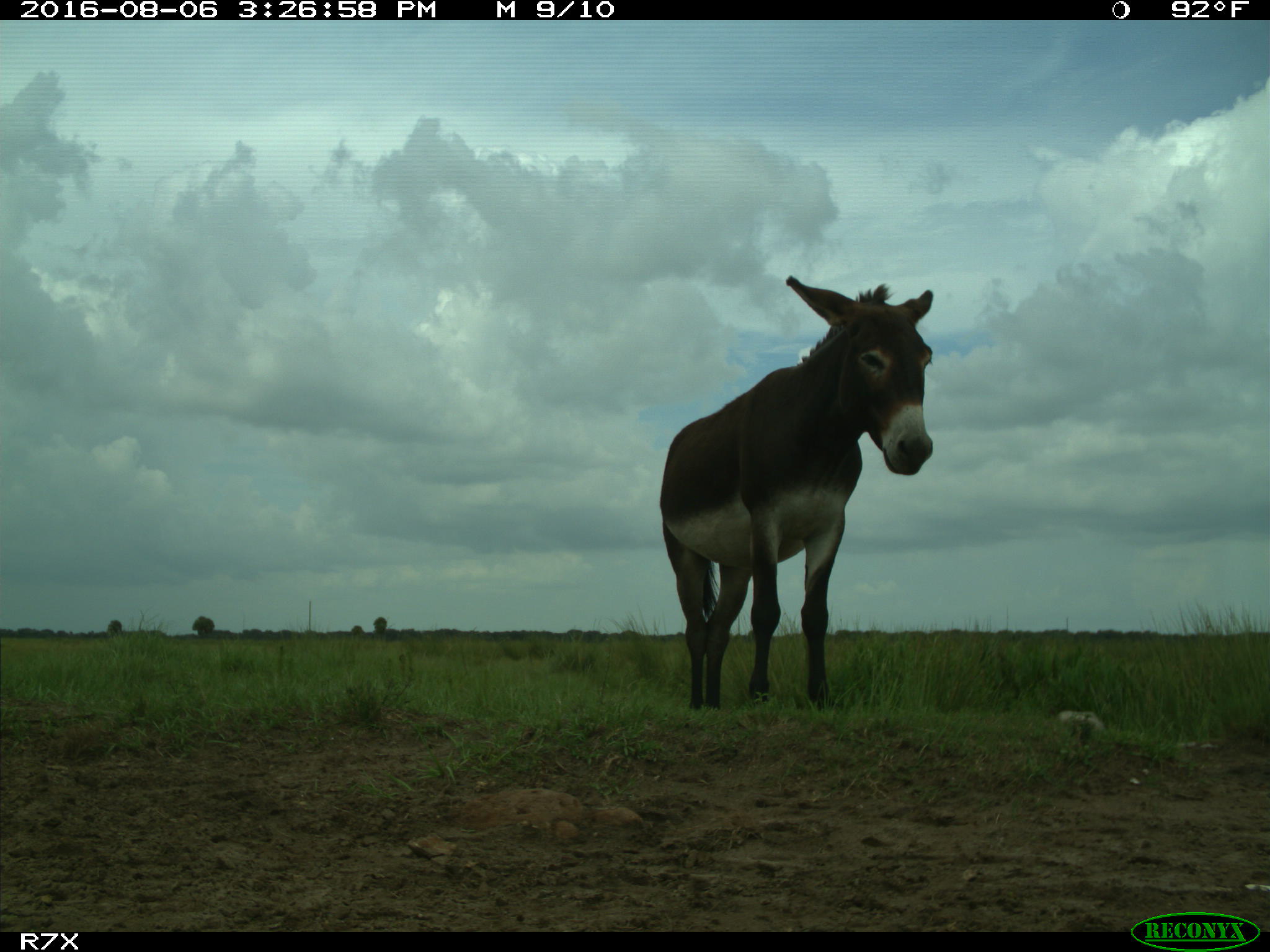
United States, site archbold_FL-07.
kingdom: Animalia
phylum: Chordata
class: Mammalia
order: Perissodactyla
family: Equidae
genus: Equus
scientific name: Equus africanus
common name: african wild ass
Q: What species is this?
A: Equus africanus (african wild ass).